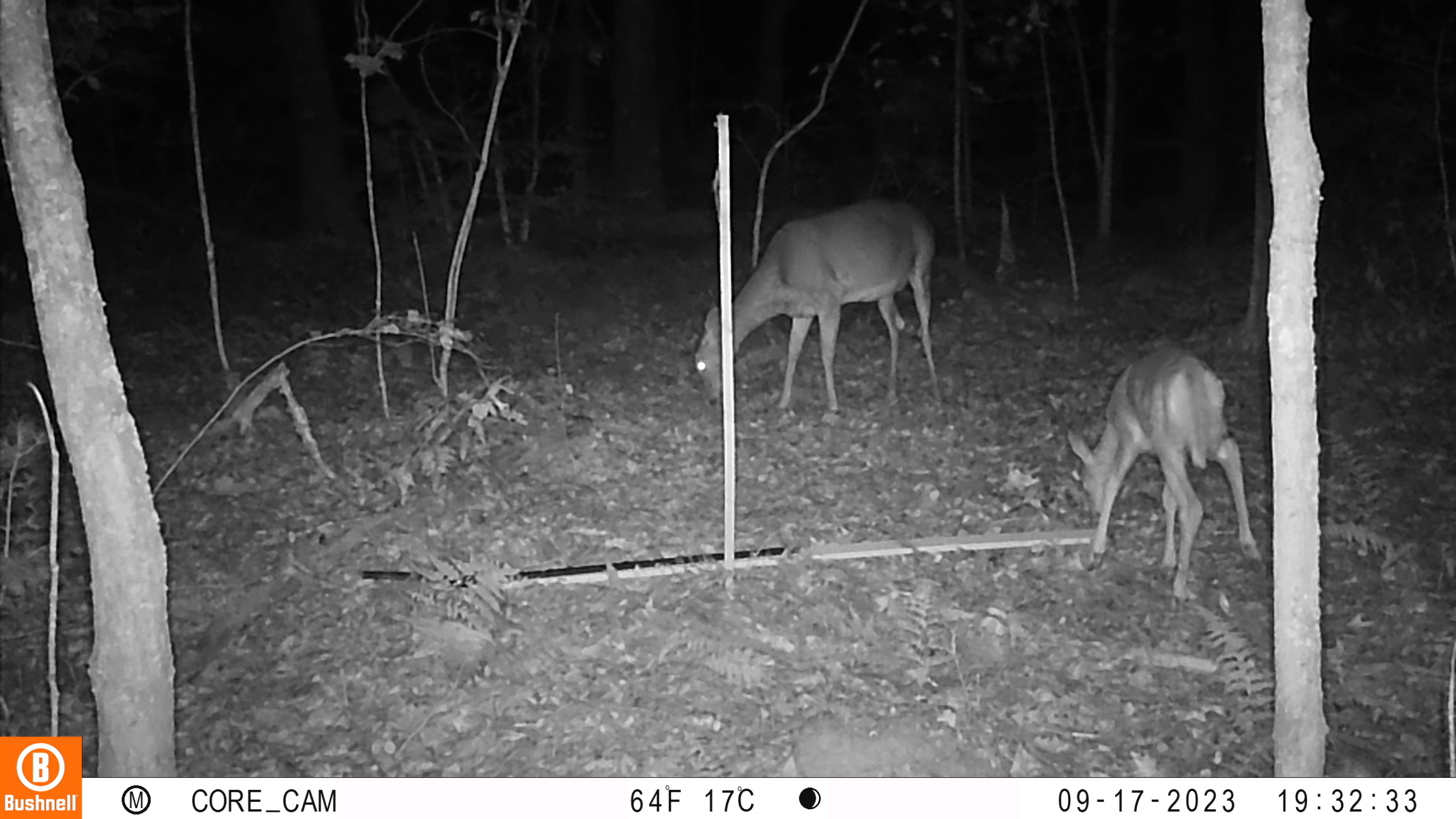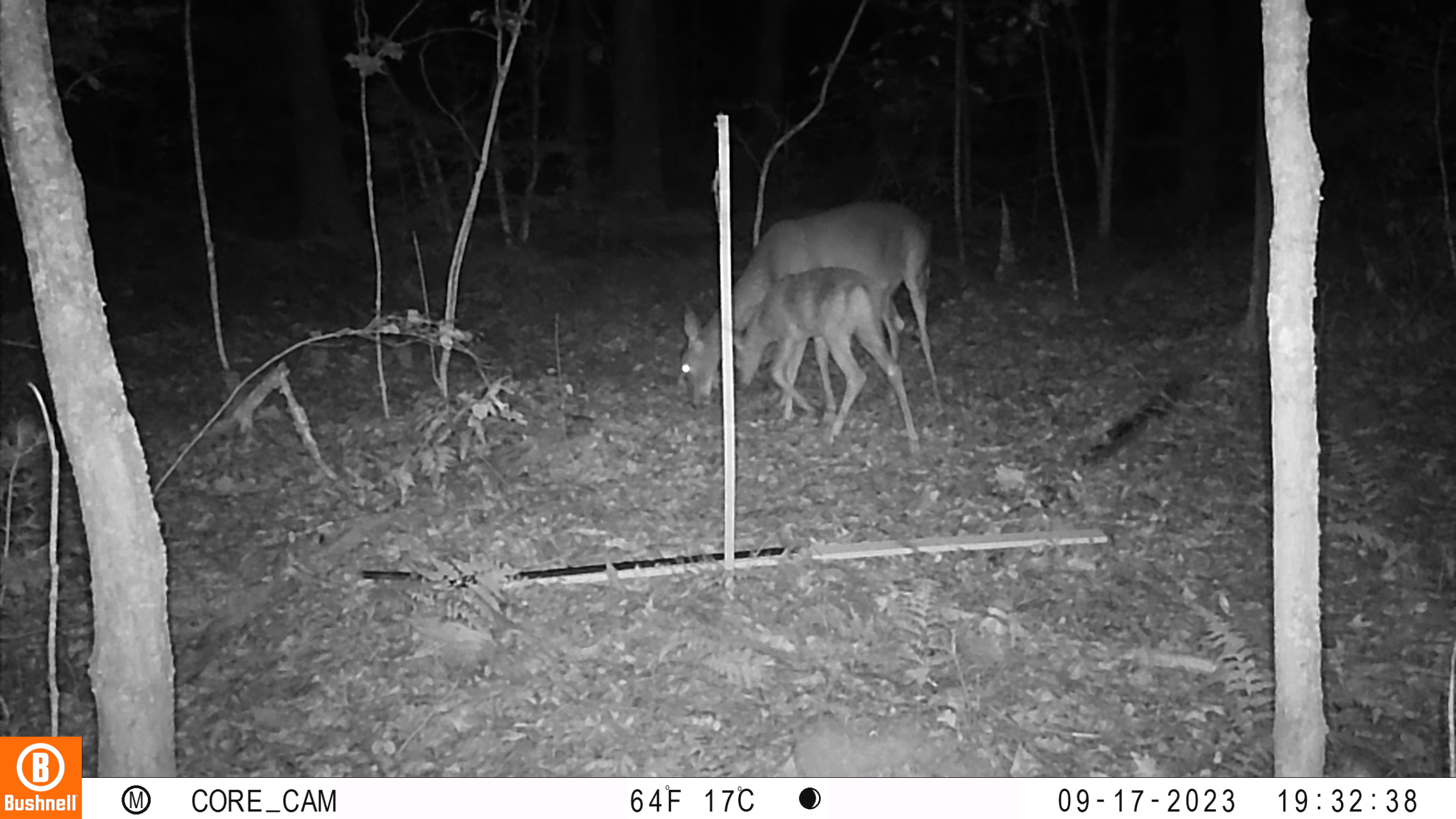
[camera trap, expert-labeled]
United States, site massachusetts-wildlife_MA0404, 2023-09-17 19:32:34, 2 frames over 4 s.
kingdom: Animalia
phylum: Chordata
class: Mammalia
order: Artiodactyla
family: Cervidae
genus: Odocoileus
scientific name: Odocoileus virginianus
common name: white-tailed deer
White-tailed deer (Odocoileus virginianus).